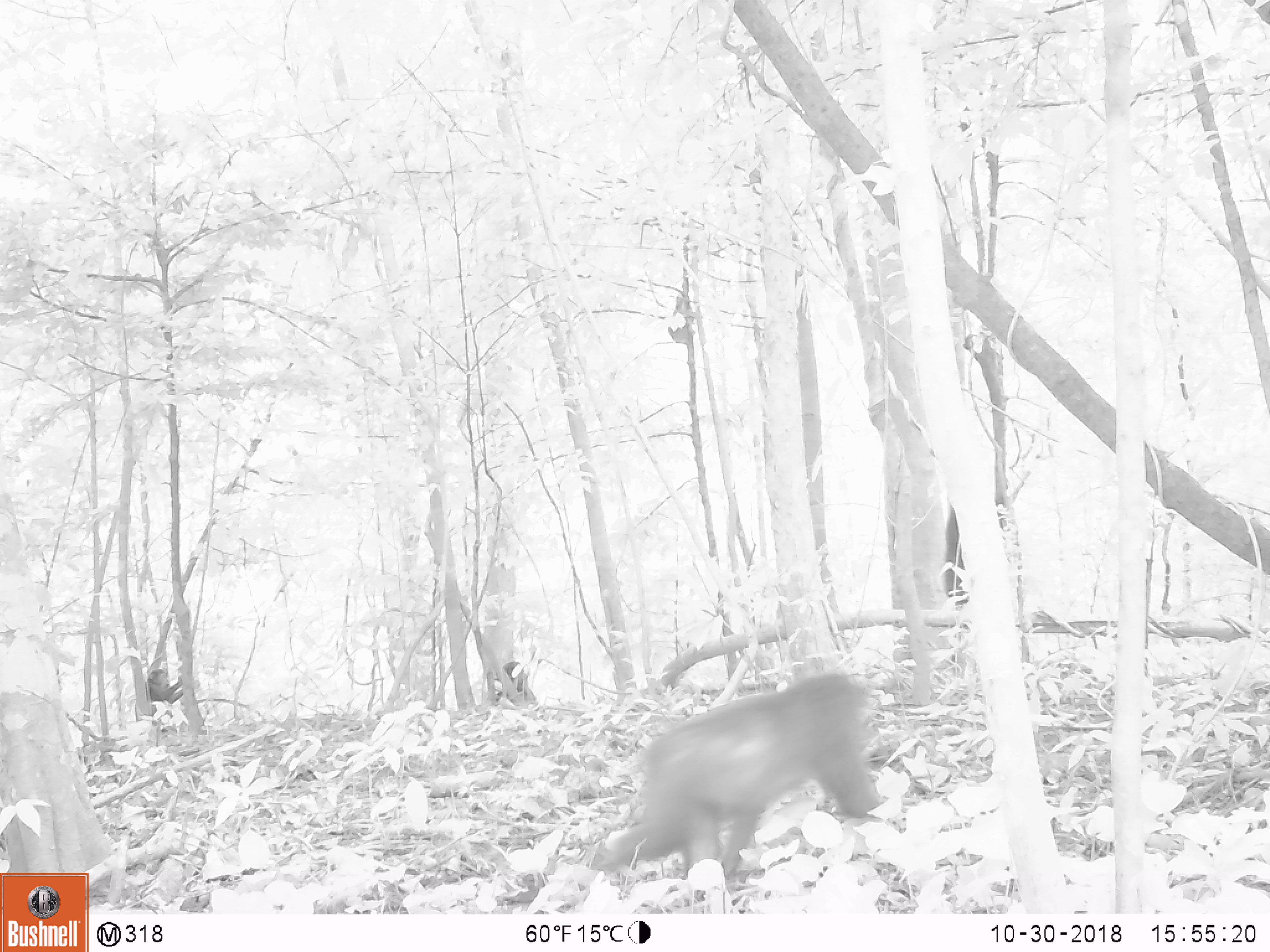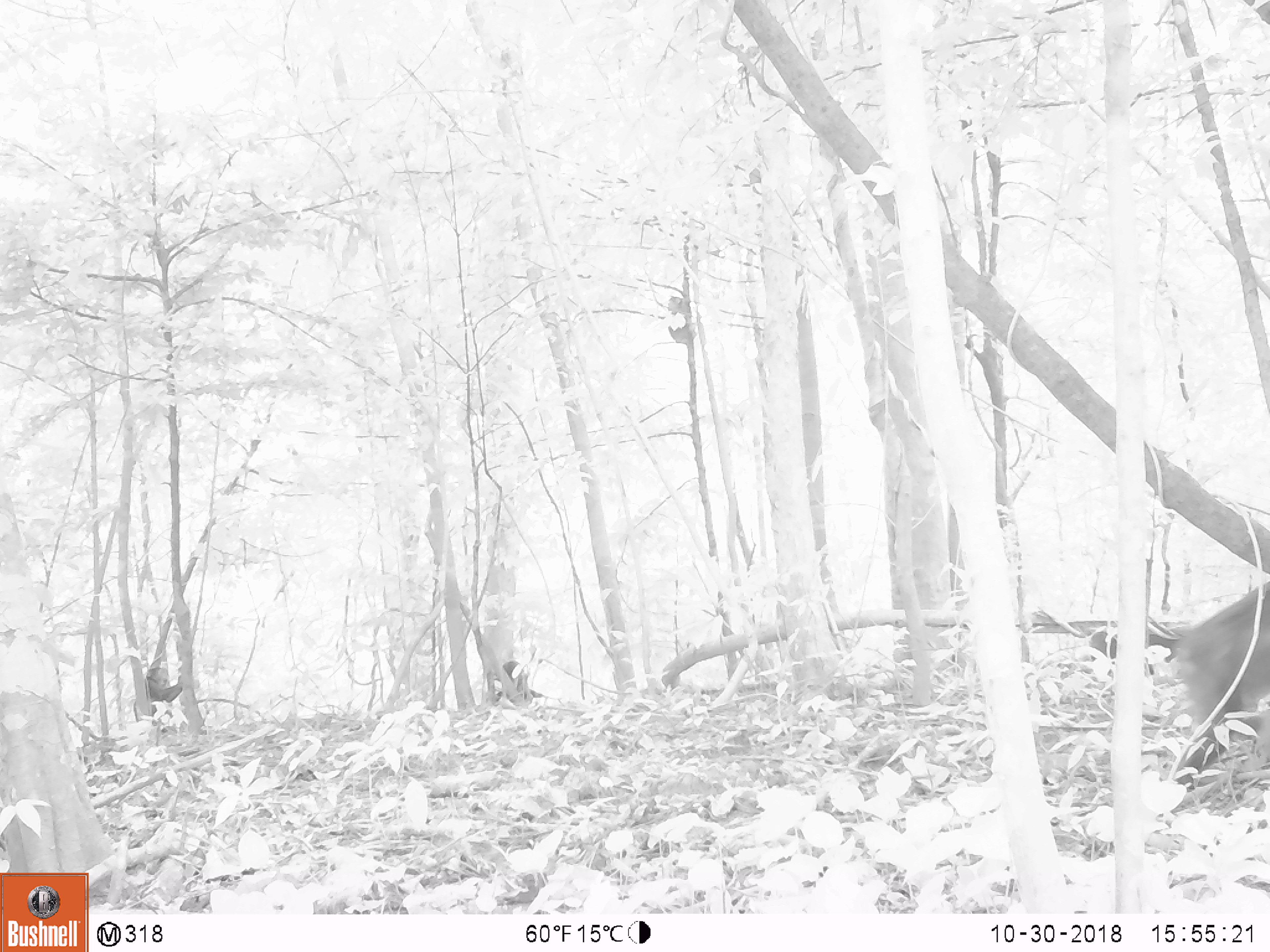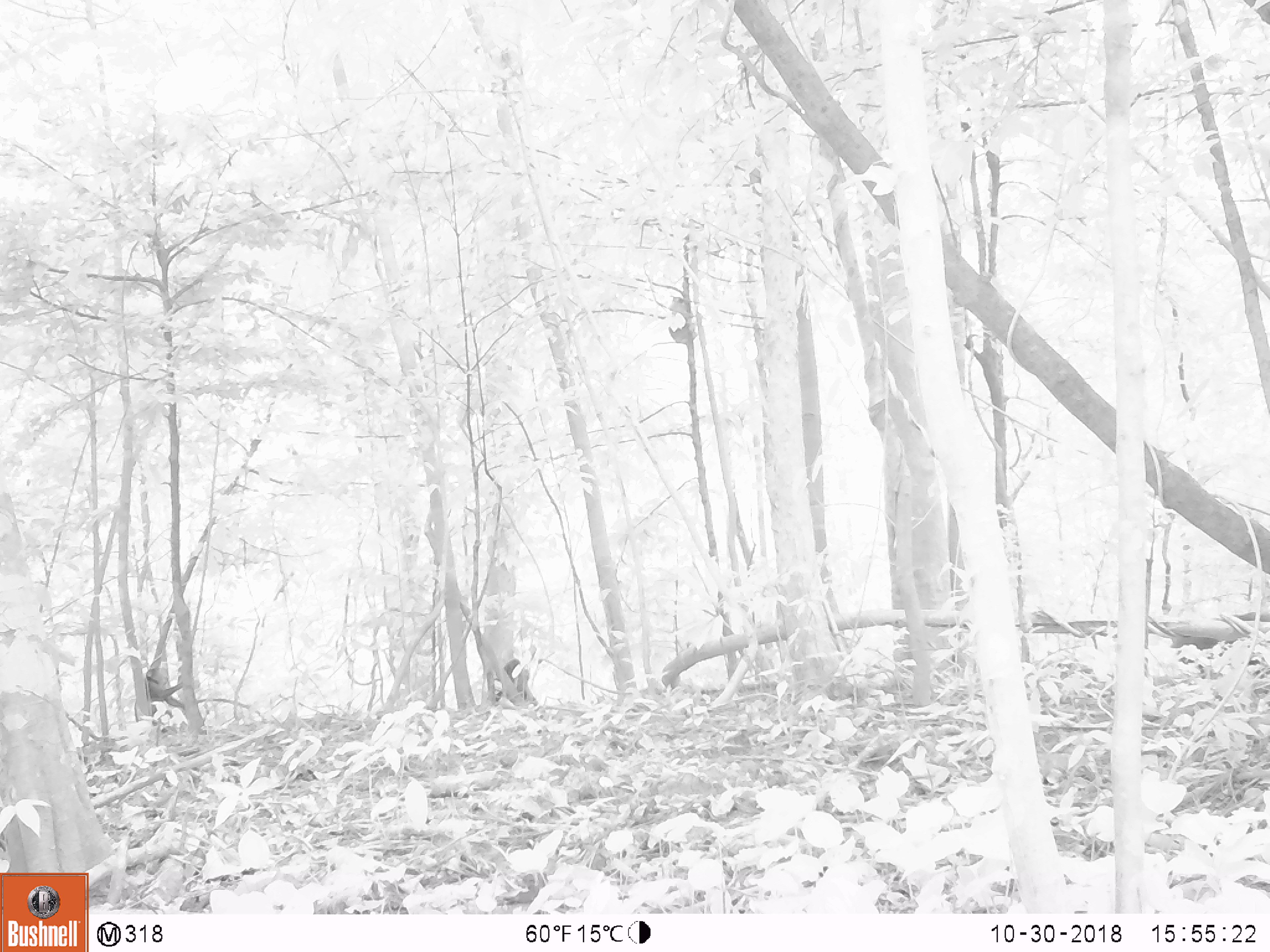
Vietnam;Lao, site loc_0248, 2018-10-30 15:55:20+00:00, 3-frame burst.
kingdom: Animalia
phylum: Chordata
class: Mammalia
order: Primates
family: Cercopithecidae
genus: Macaca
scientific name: Macaca arctoides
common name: stump-tailed macaque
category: stump tailed macaque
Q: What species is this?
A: Stump tailed macaque (stump-tailed macaque) (Macaca arctoides).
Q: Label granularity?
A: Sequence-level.